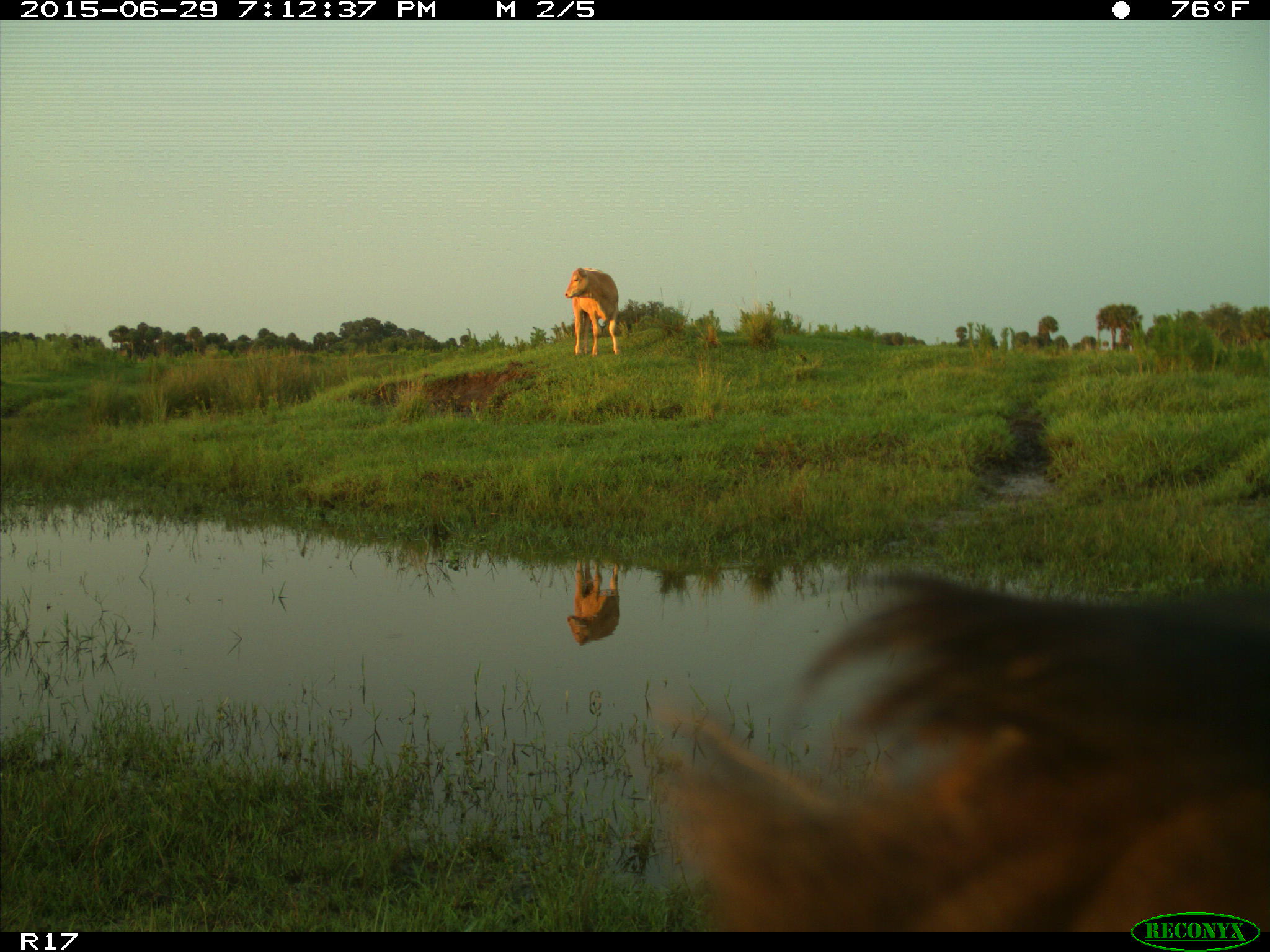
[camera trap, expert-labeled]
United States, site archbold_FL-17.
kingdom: Animalia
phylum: Chordata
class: Mammalia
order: Artiodactyla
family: Bovidae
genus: Bos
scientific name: Bos taurus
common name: domestic cow